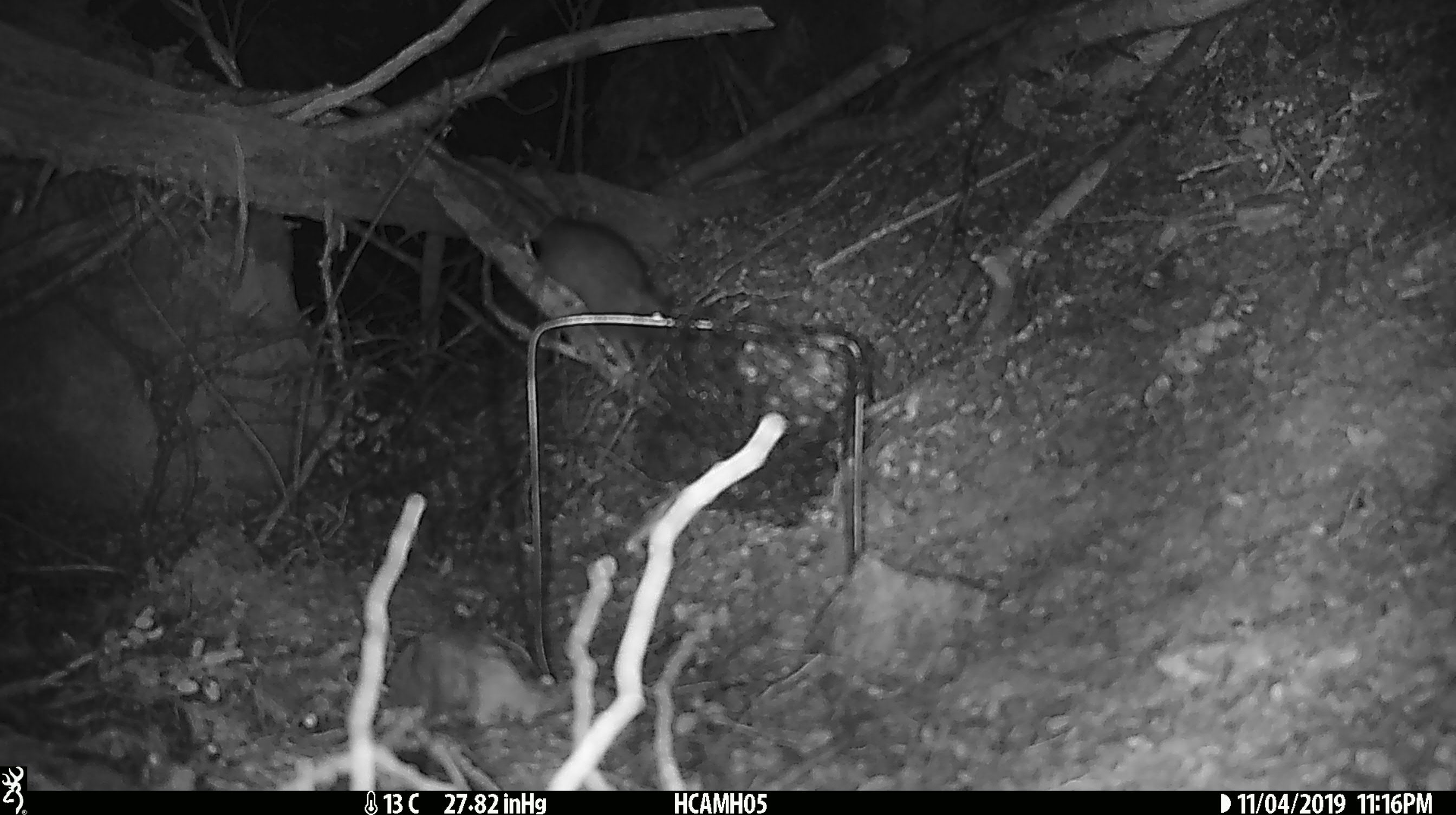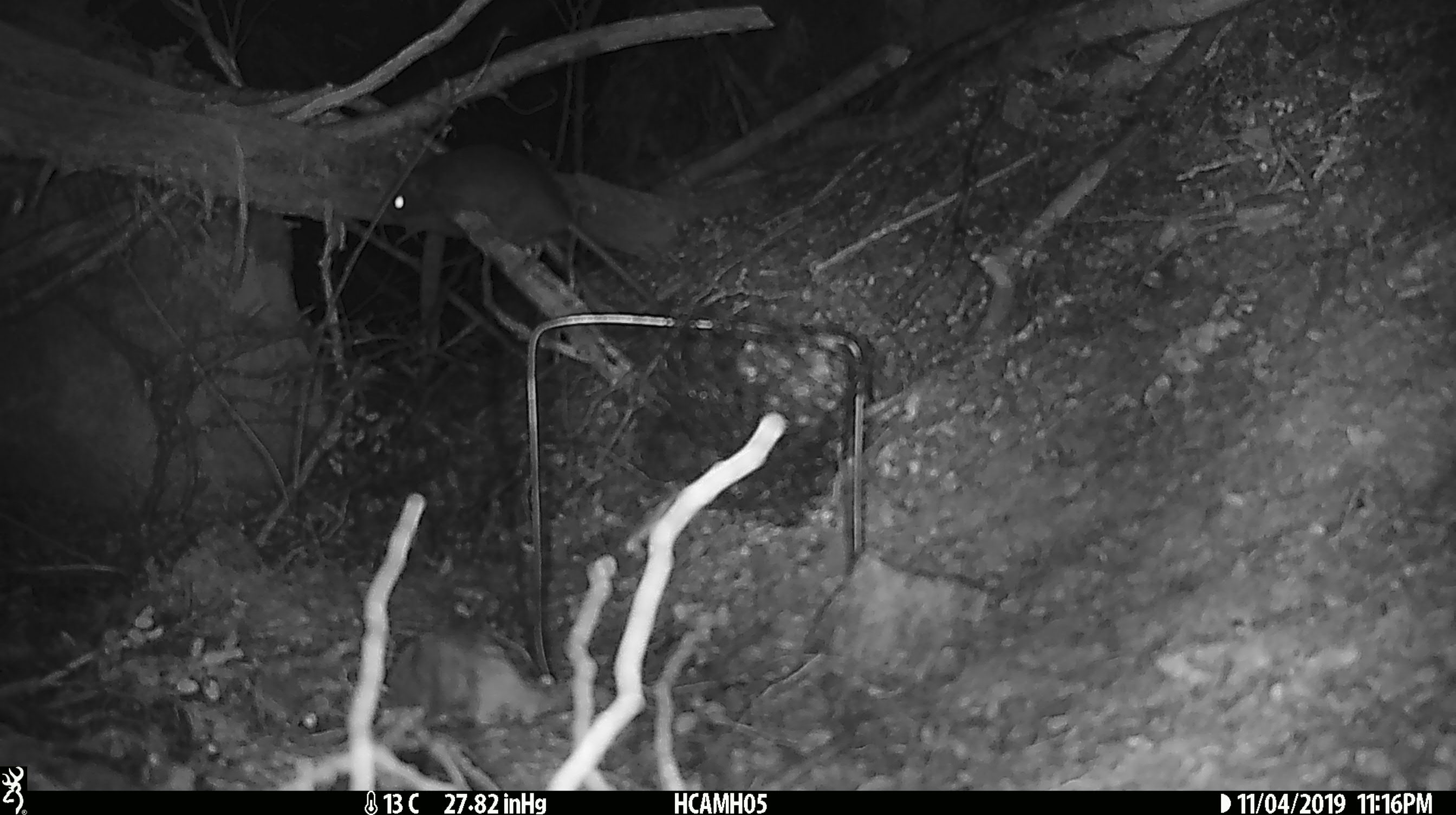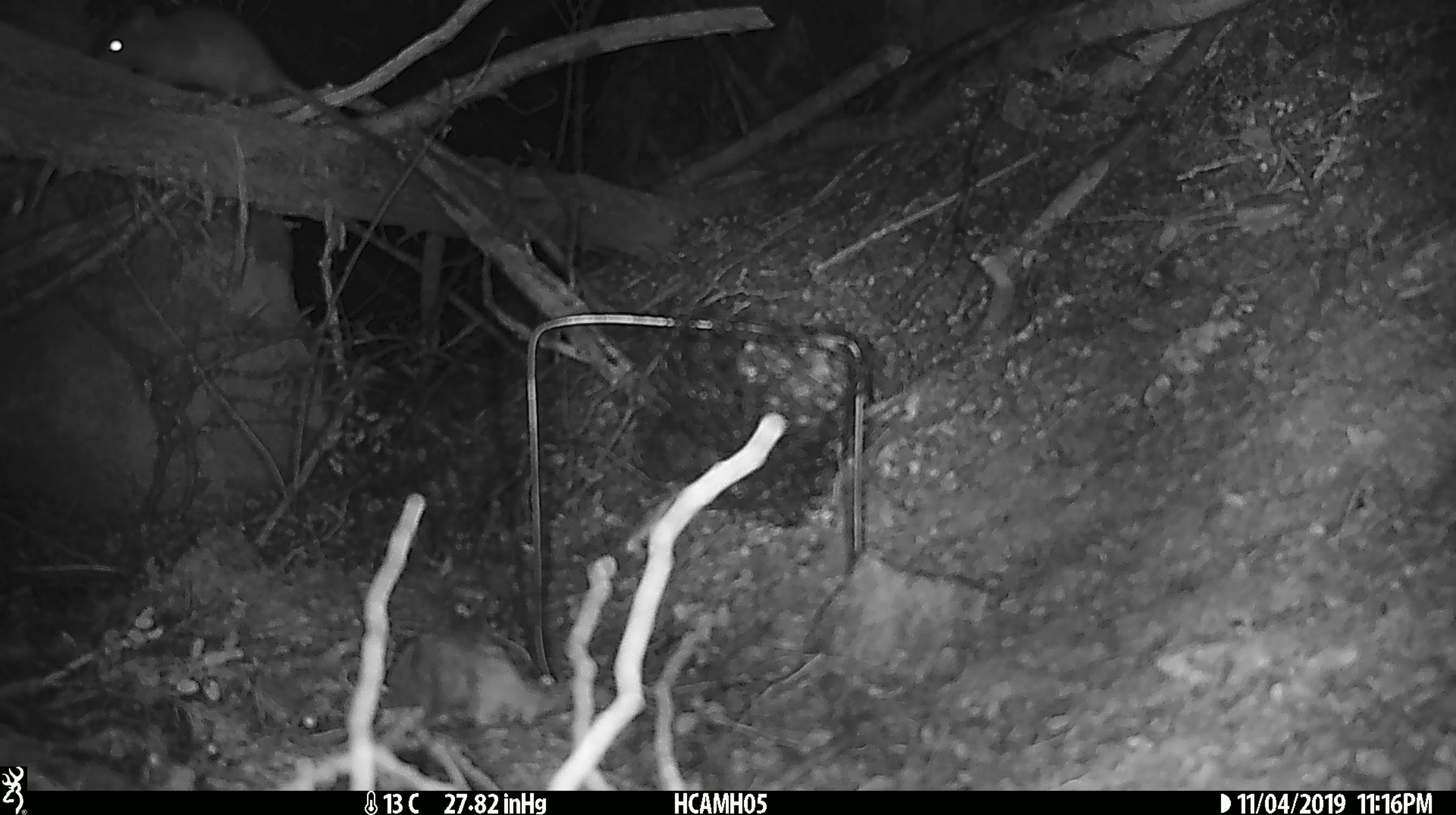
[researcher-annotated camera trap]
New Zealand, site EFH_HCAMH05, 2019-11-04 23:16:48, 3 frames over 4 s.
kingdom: Animalia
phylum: Chordata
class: Mammalia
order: Rodentia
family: Muridae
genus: Rattus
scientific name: Rattus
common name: rat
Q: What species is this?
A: Rat (Rattus).